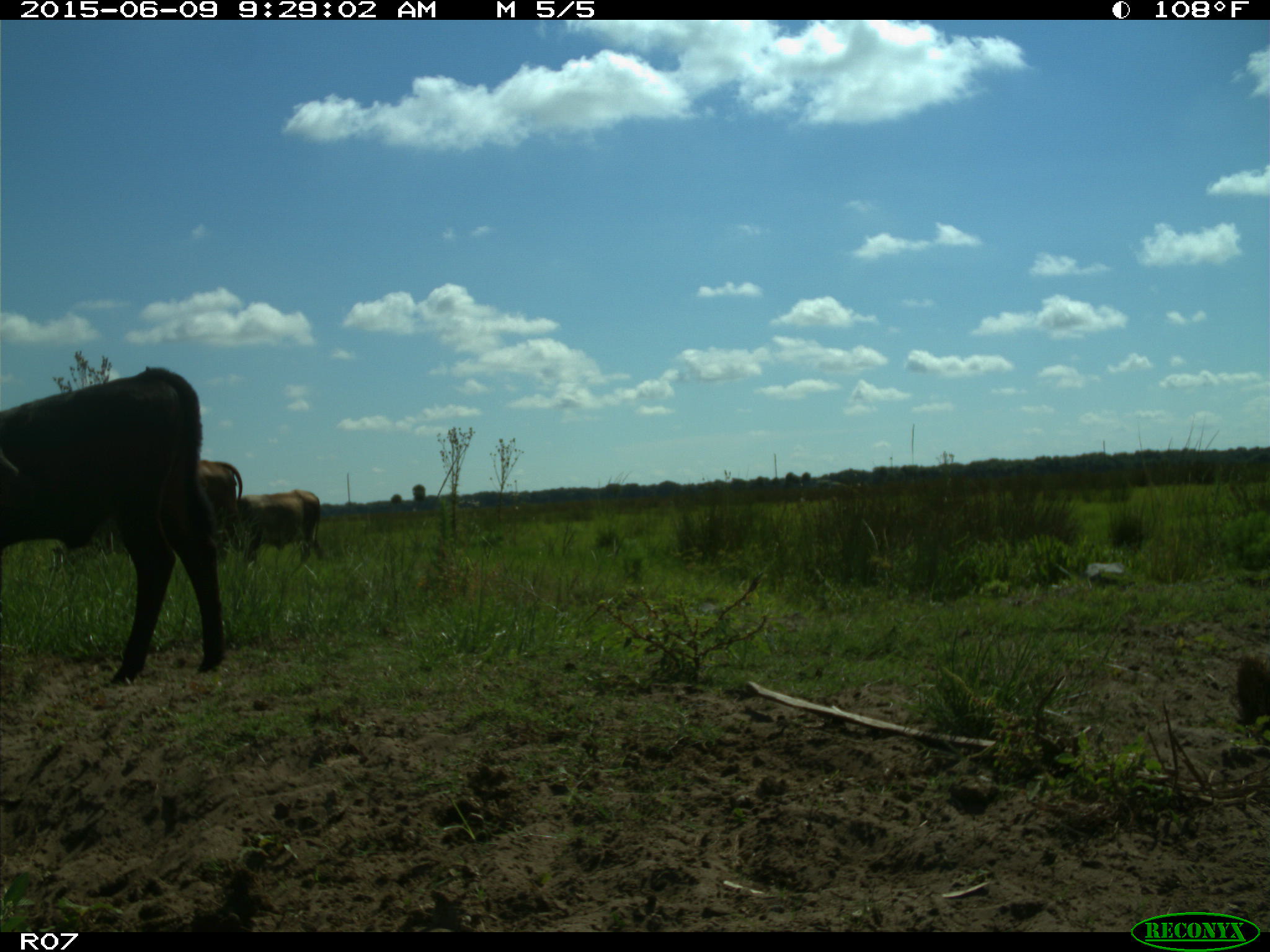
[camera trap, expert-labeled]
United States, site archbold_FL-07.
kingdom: Animalia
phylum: Chordata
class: Mammalia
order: Artiodactyla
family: Bovidae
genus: Bos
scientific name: Bos taurus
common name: domestic cow